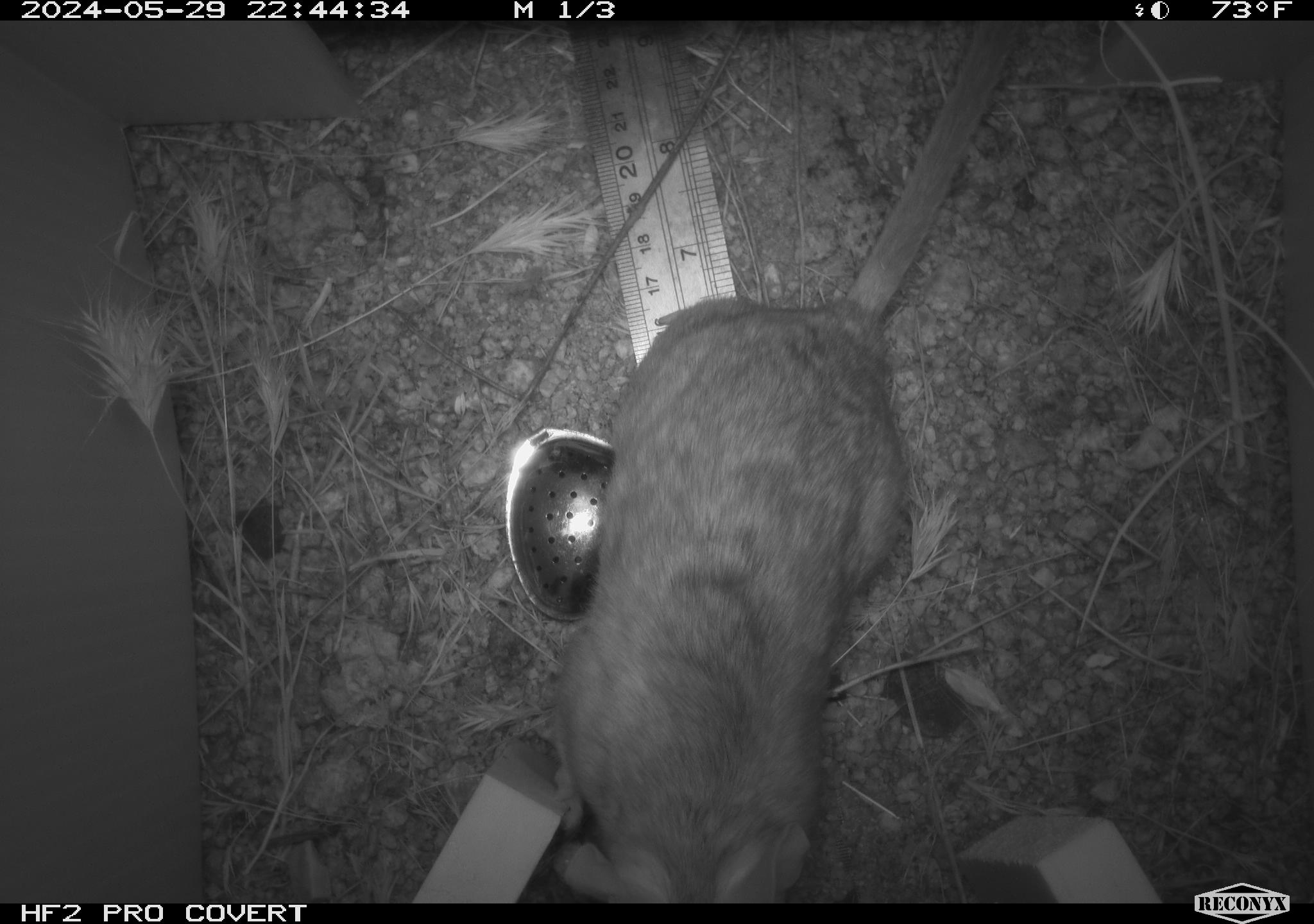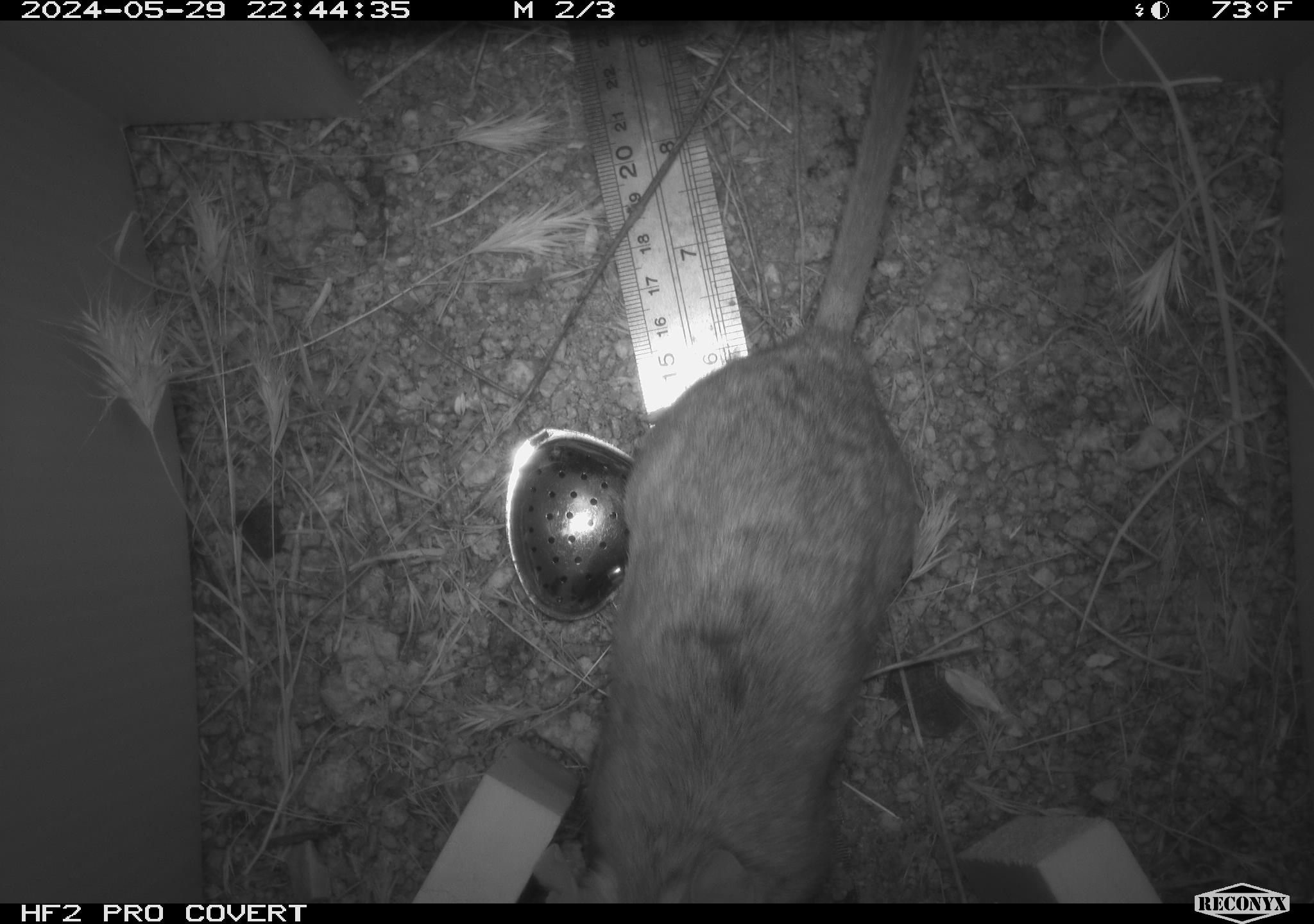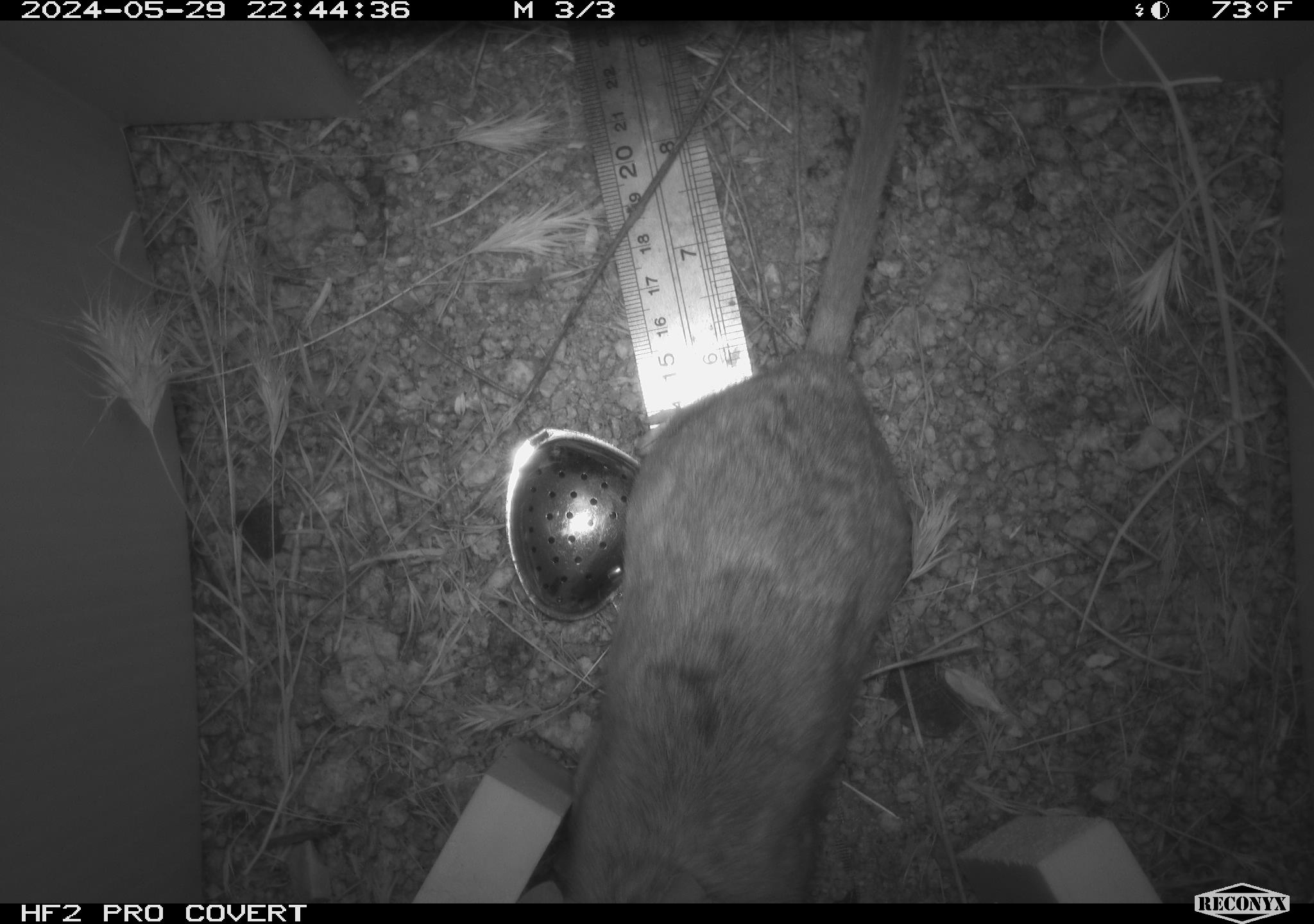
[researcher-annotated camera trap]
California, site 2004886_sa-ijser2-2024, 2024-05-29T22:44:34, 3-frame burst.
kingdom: Animalia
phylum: Chordata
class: Mammalia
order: Rodentia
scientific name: Rodentia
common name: woodrat or rat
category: woodrat or rat species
Woodrat or rat species (woodrat or rat) (Rodentia).